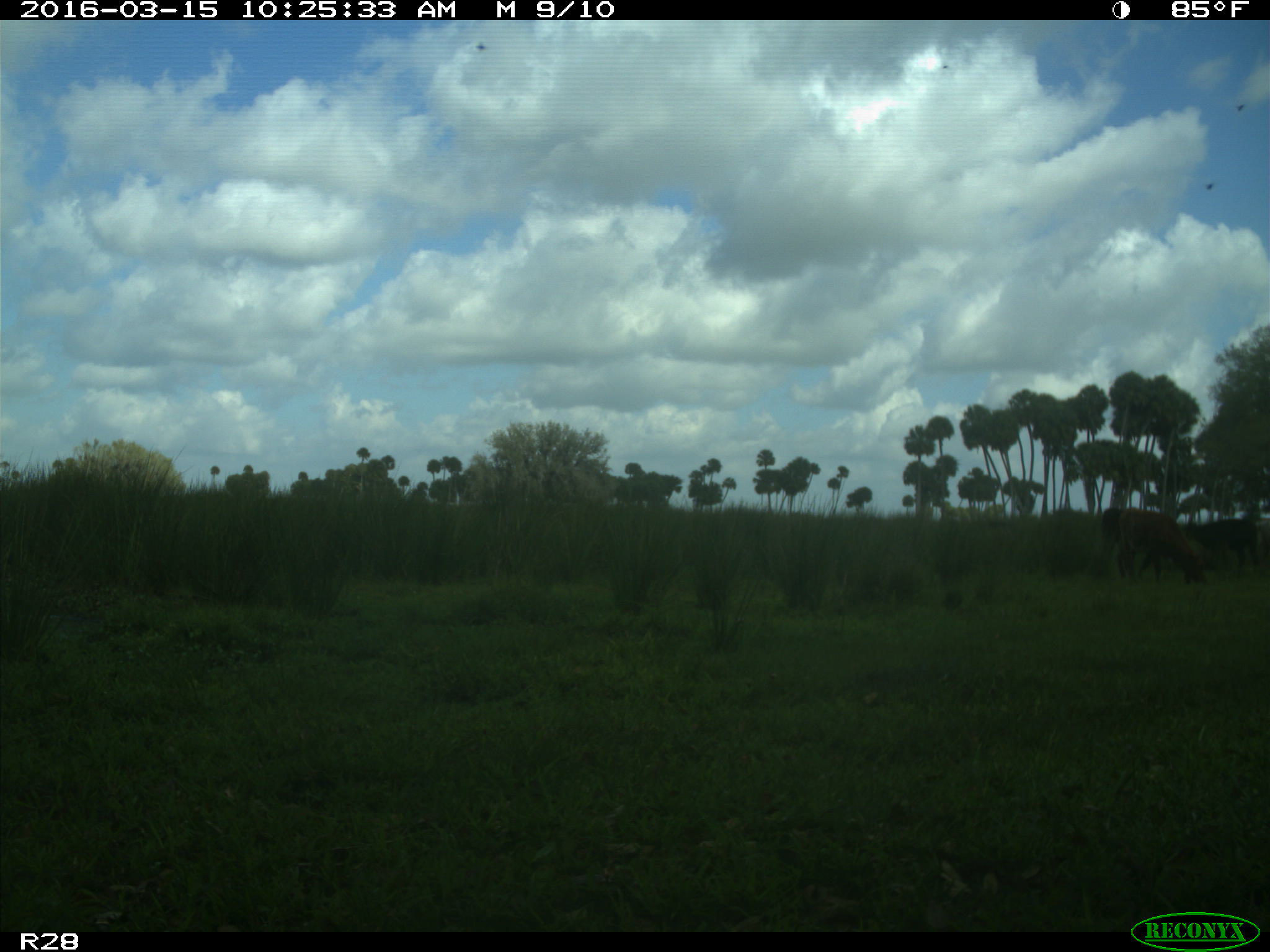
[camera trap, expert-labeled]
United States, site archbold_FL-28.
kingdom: Animalia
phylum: Chordata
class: Mammalia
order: Artiodactyla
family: Bovidae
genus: Bos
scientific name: Bos taurus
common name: domestic cow